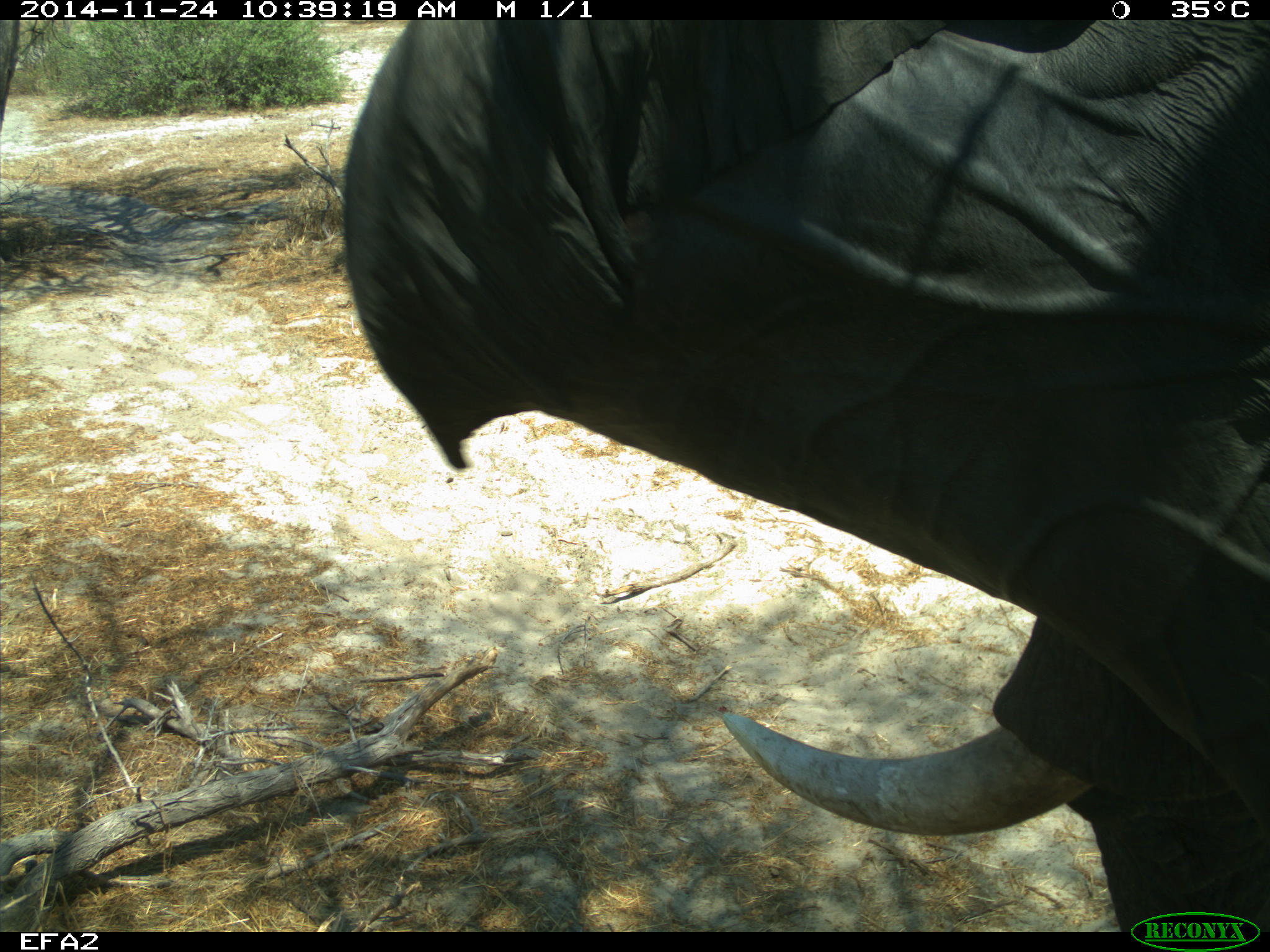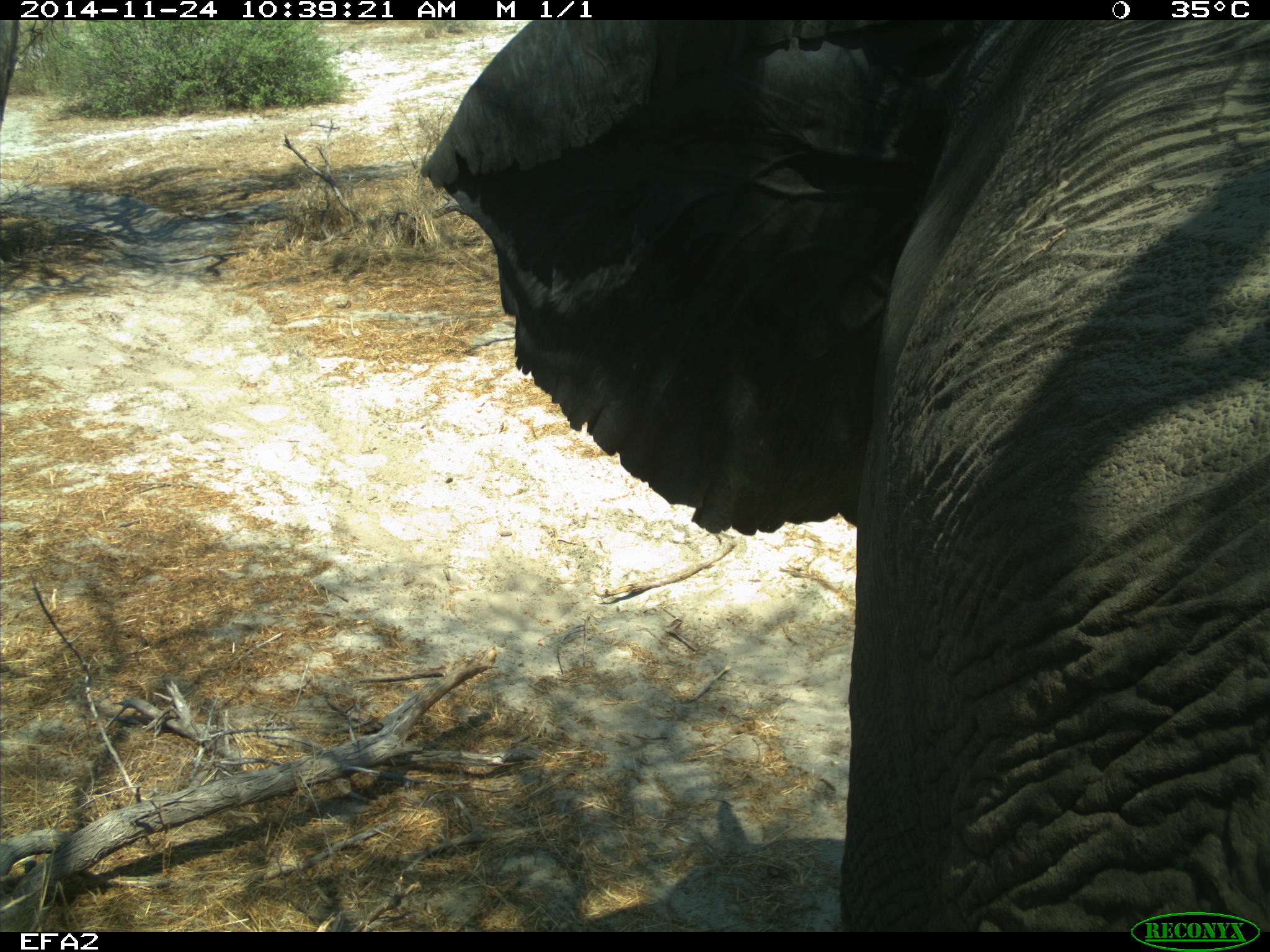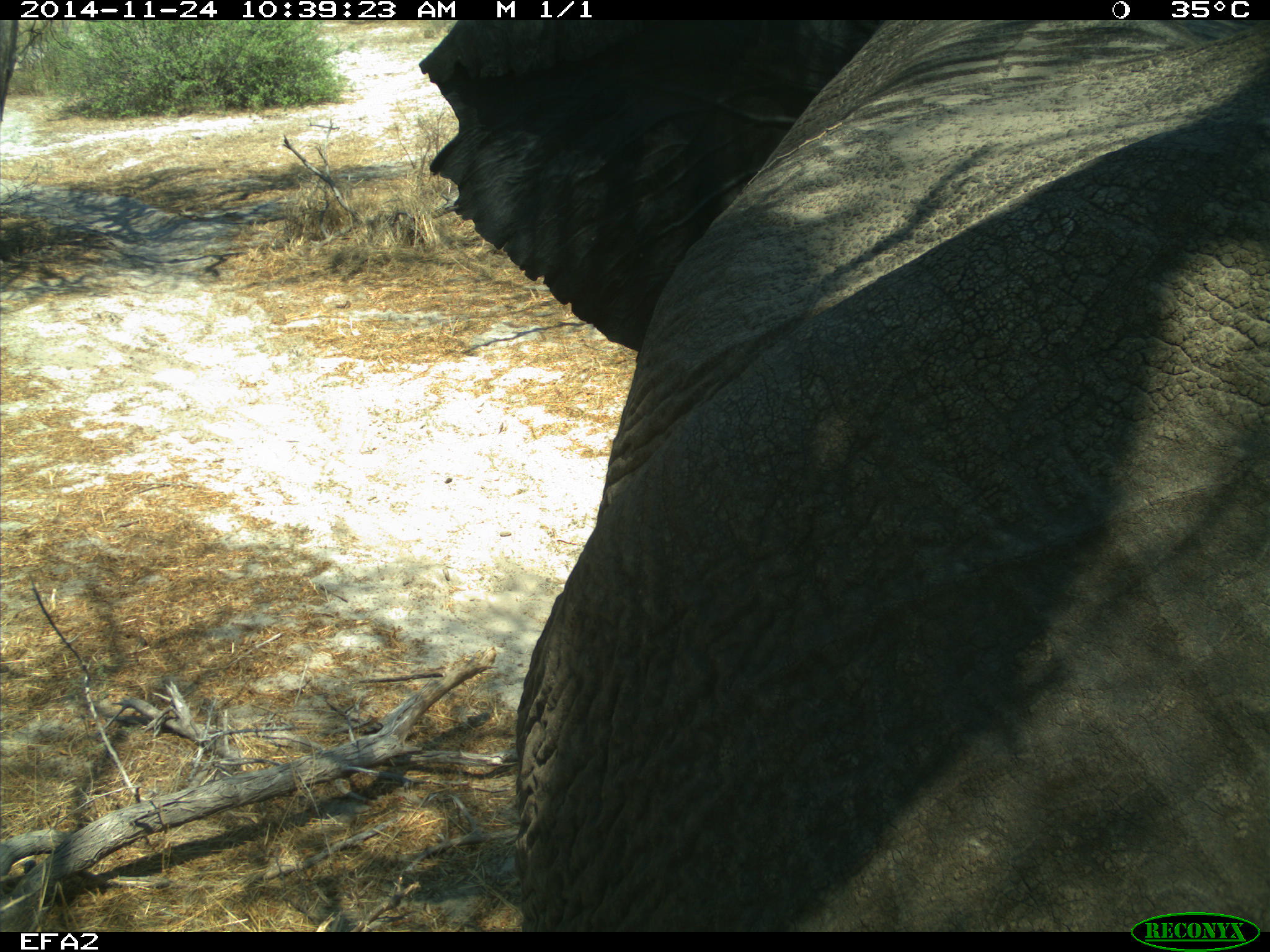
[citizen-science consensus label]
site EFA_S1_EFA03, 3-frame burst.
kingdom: Animalia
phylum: Chordata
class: Mammalia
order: Proboscidea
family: Elephantidae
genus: Loxodonta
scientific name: Loxodonta africana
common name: african bush elephant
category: elephant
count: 1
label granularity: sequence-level